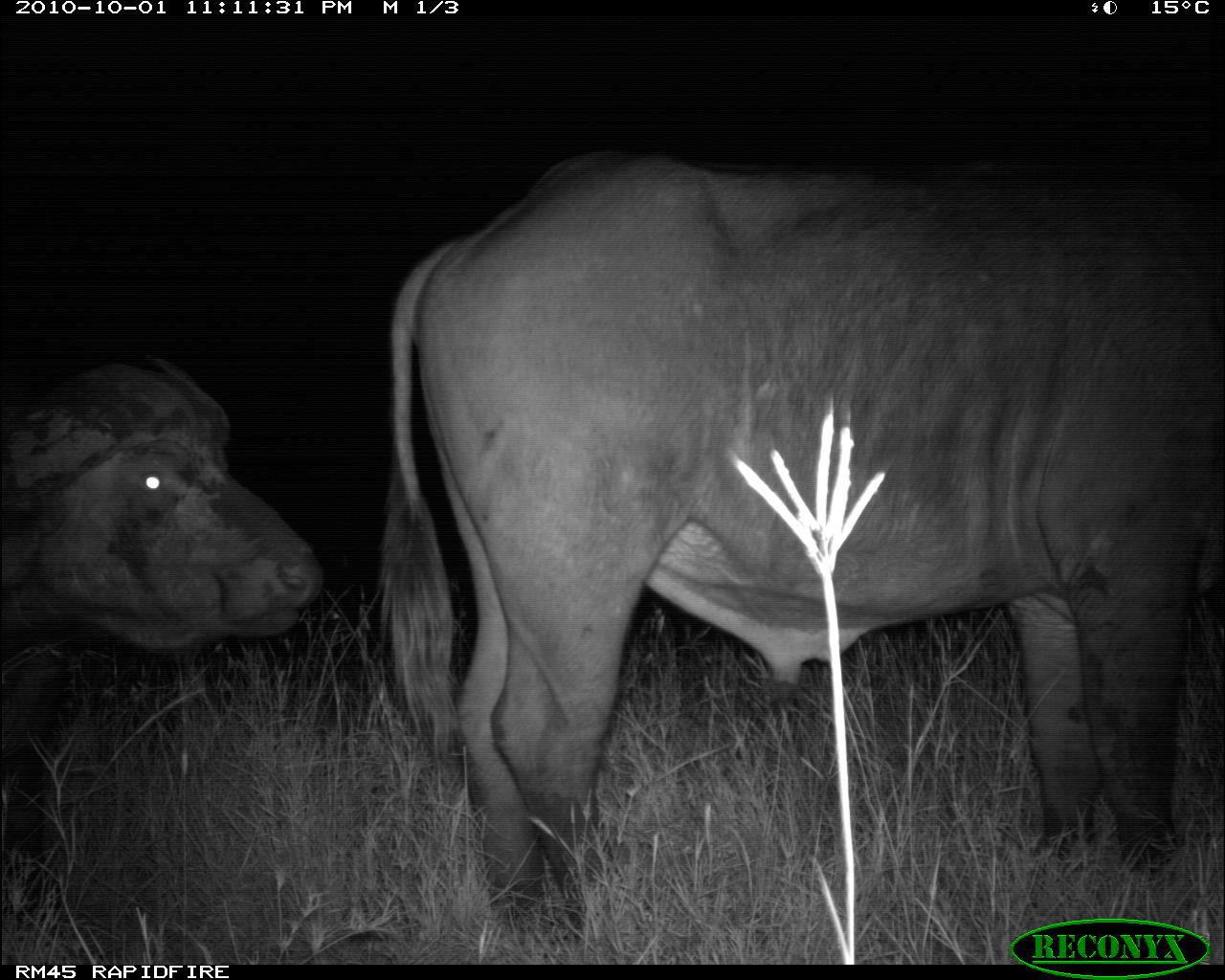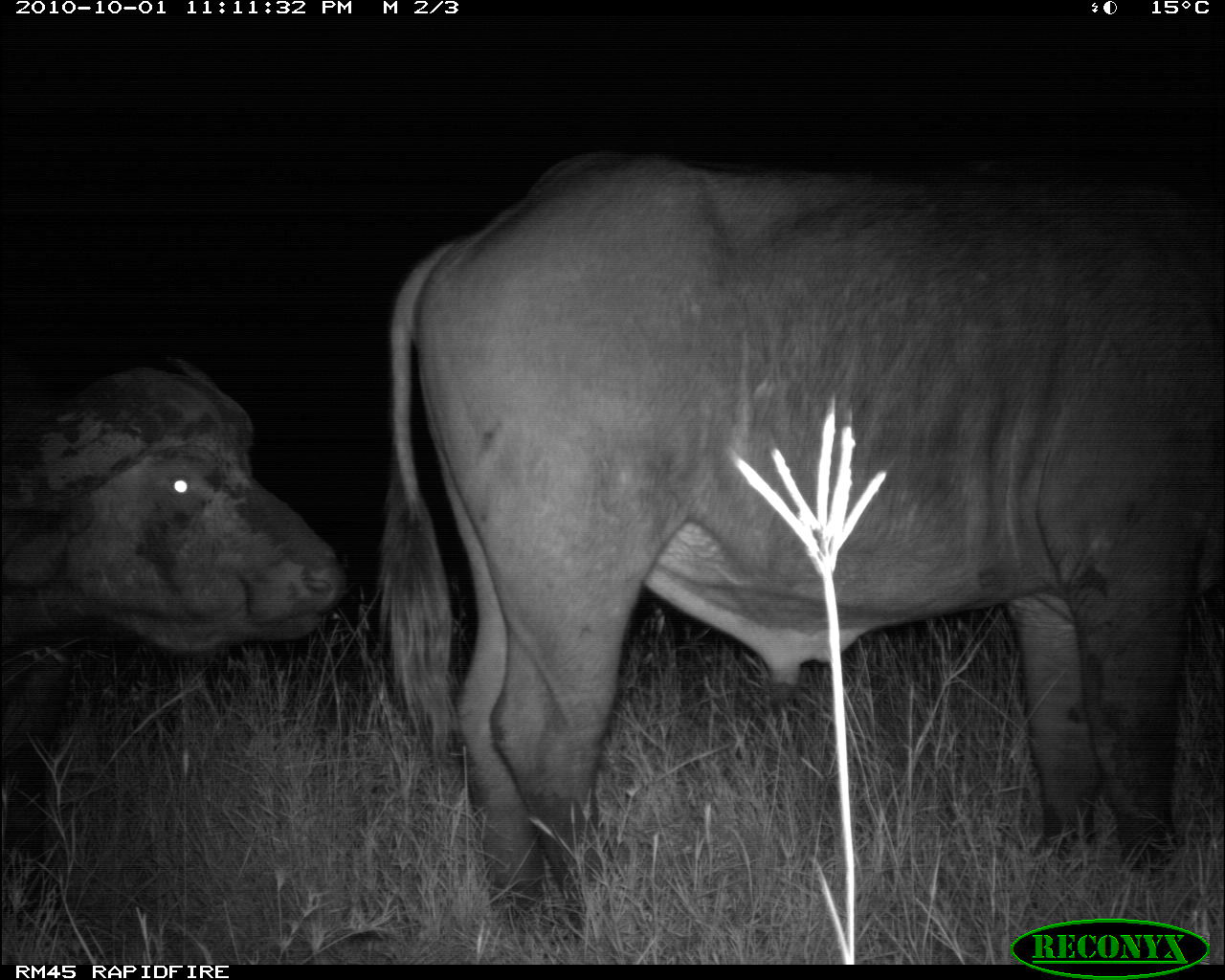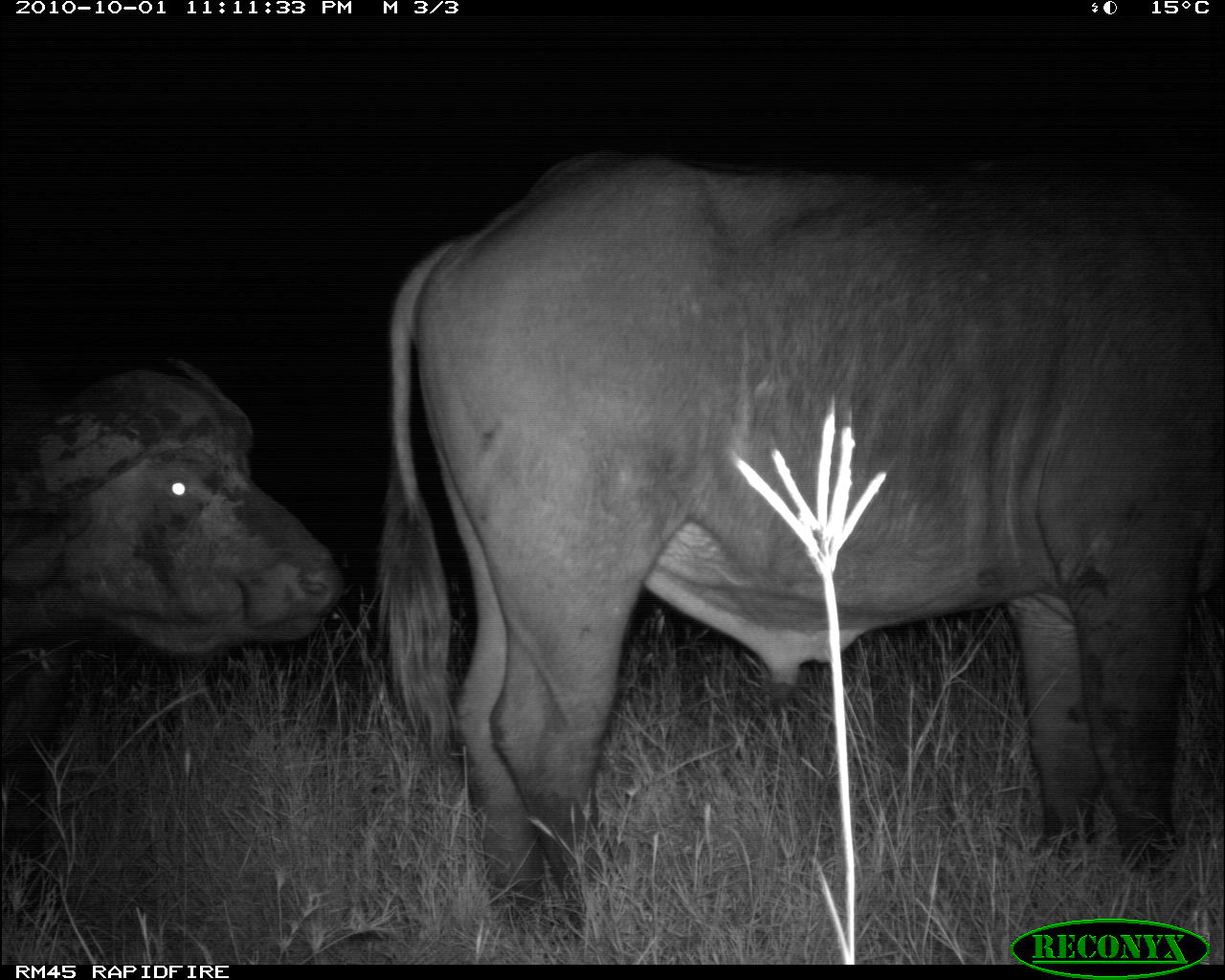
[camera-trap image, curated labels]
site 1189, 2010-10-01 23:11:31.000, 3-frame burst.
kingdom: Animalia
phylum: Chordata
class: Mammalia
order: Artiodactyla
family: Bovidae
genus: Syncerus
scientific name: Syncerus caffer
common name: african buffalo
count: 2